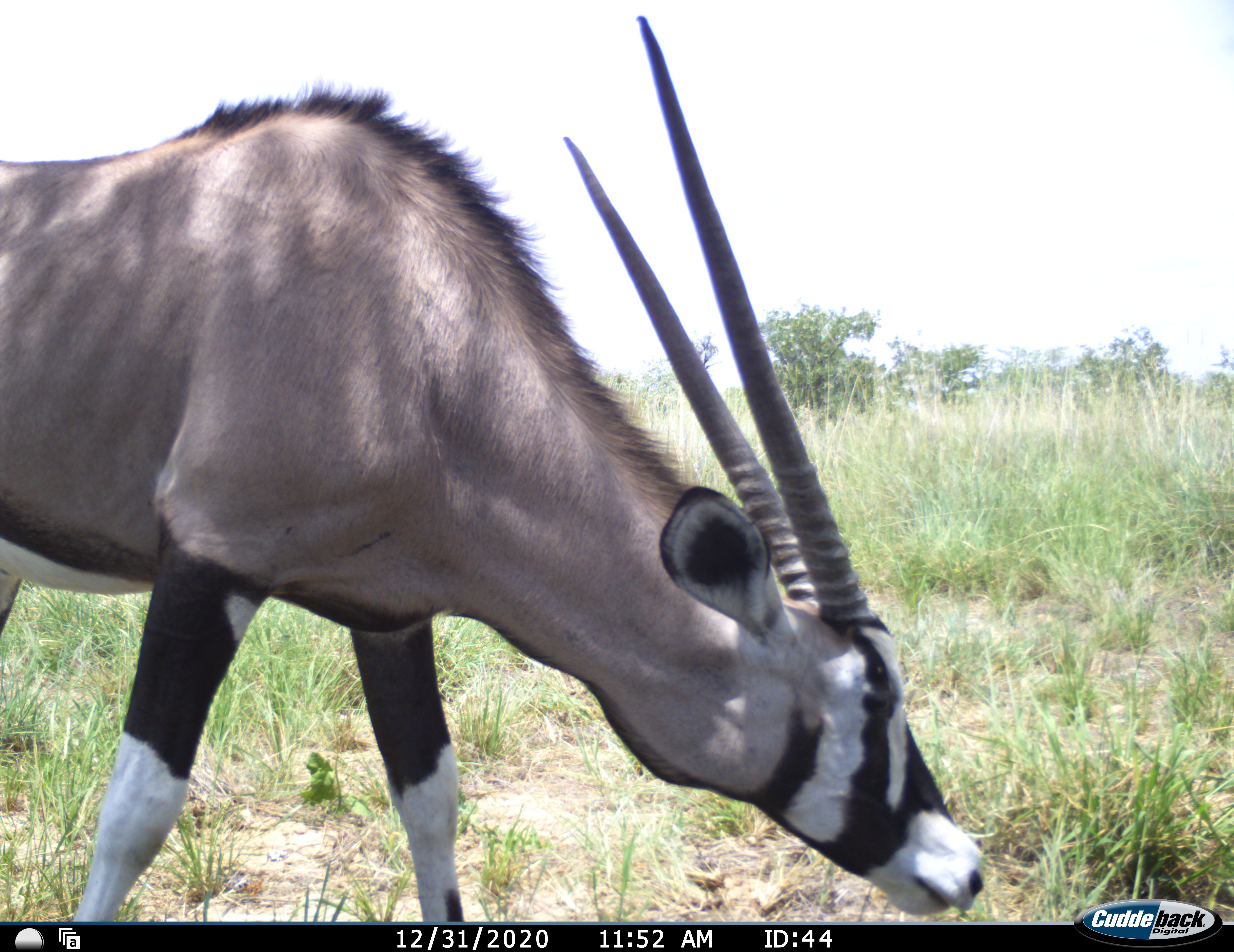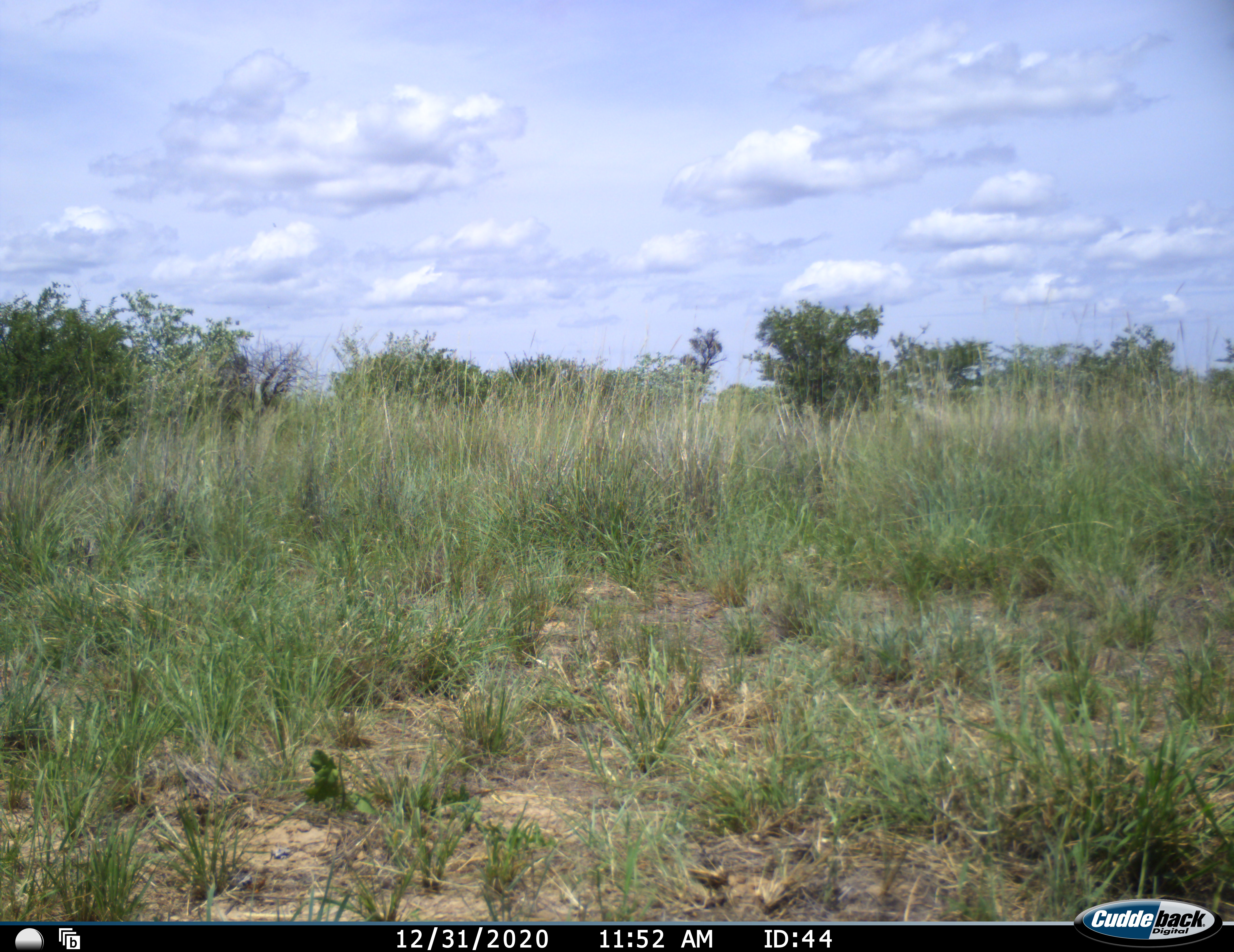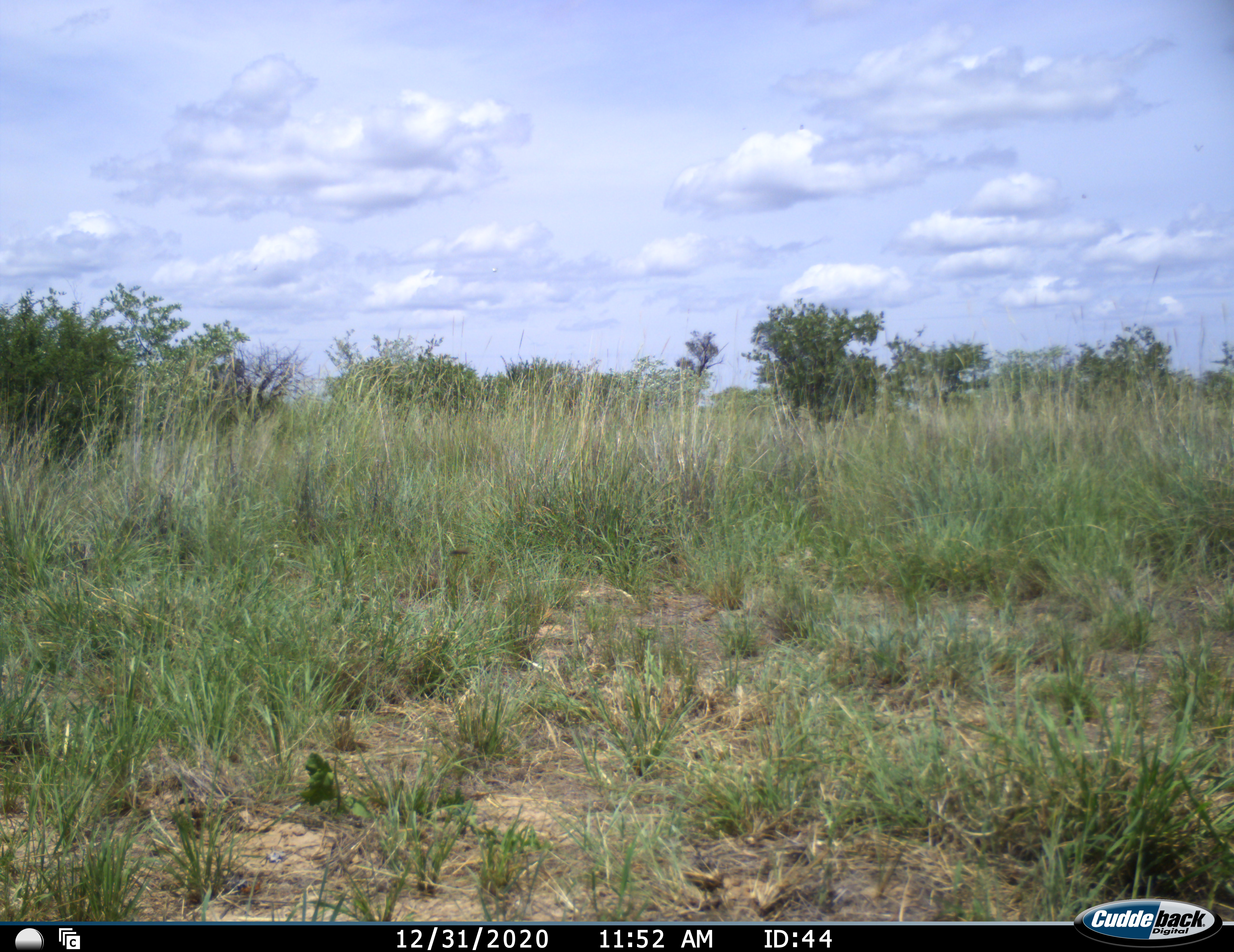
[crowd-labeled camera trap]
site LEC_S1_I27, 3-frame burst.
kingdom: Animalia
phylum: Chordata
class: Mammalia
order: Artiodactyla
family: Bovidae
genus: Oryx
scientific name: Oryx gazella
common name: gemsbok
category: oryx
Oryx (gemsbok) (Oryx gazella), count 1. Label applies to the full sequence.